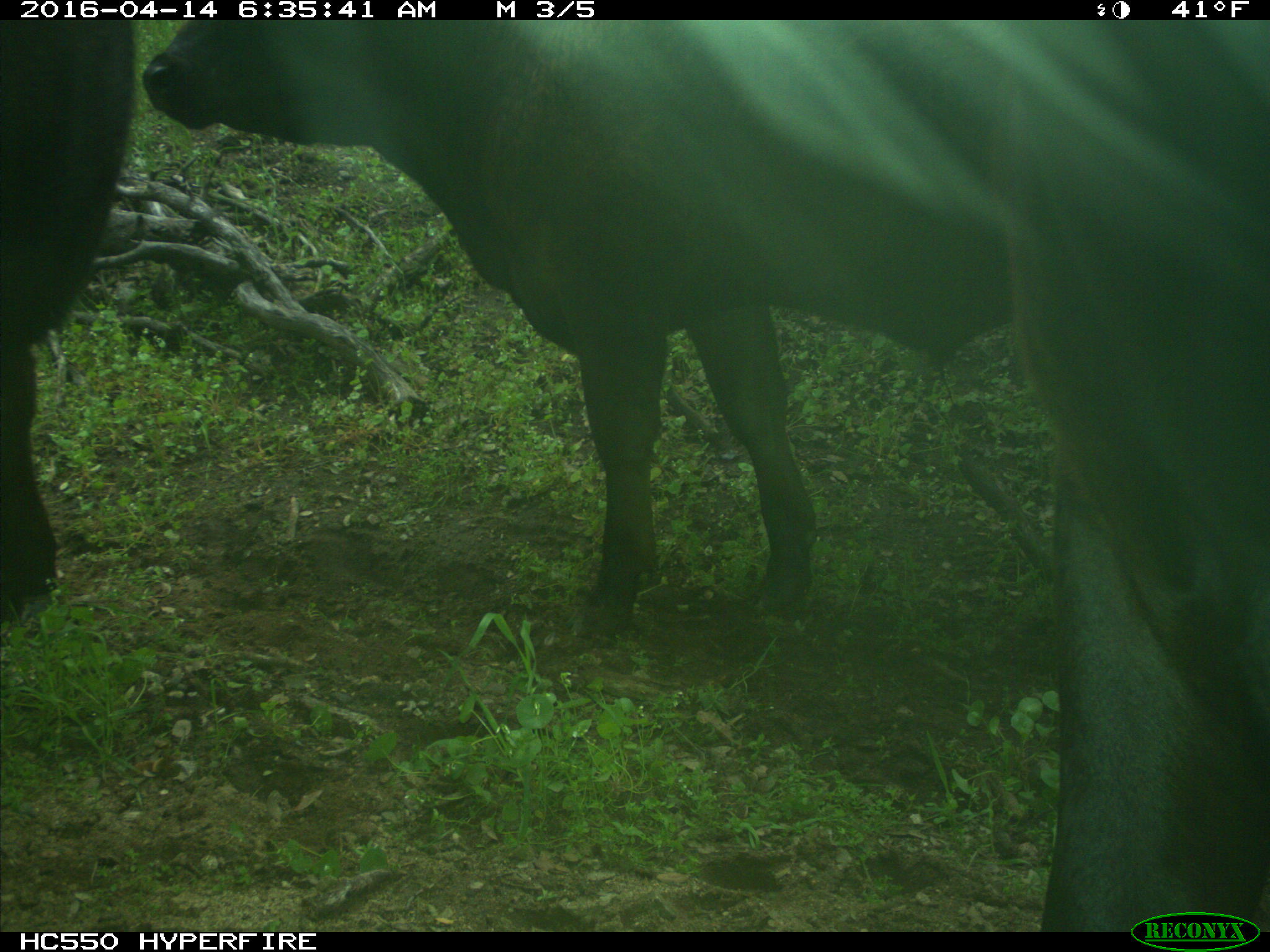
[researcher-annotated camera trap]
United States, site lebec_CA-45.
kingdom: Animalia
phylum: Chordata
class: Mammalia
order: Artiodactyla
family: Bovidae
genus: Bos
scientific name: Bos taurus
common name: domestic cow